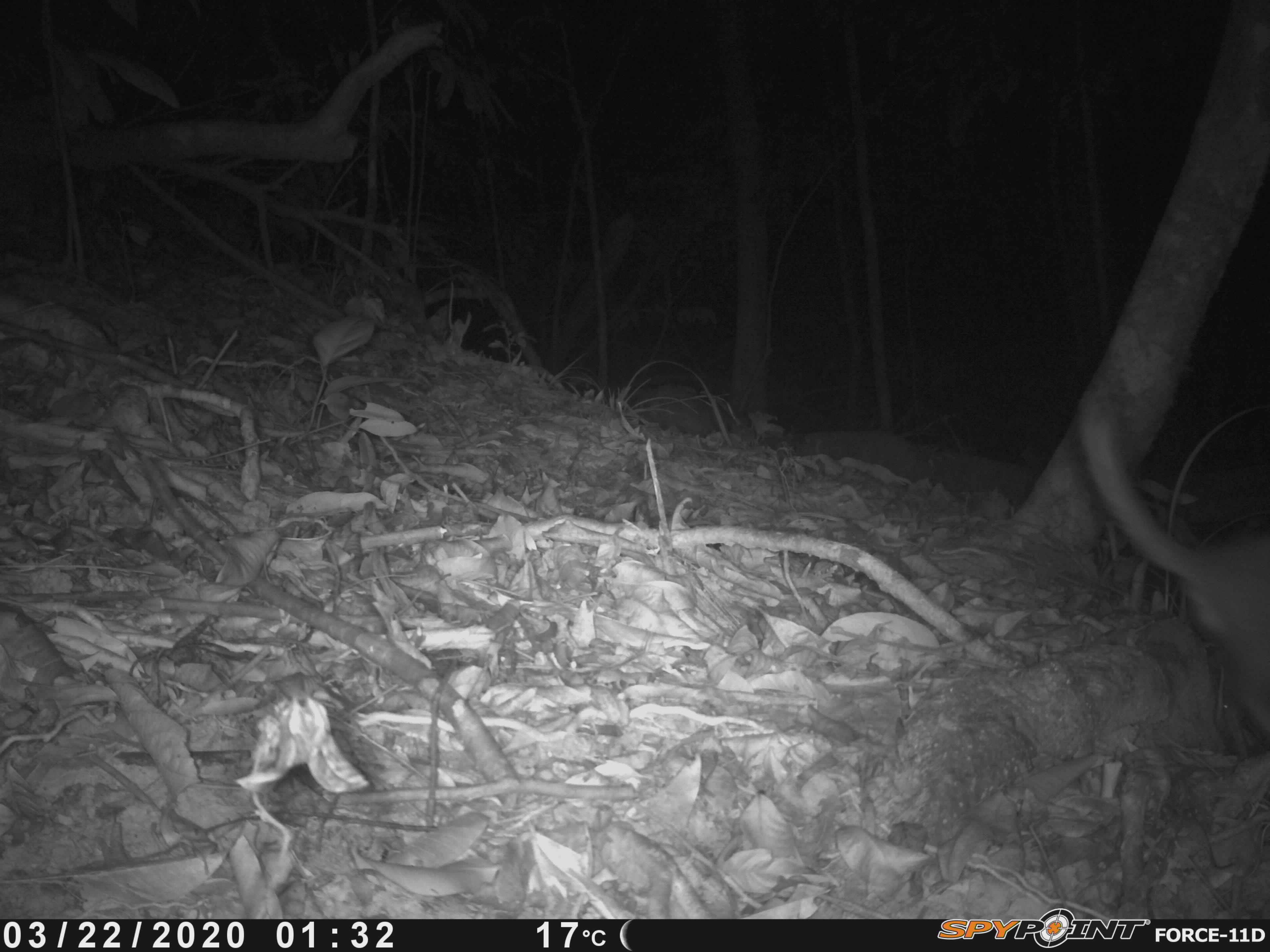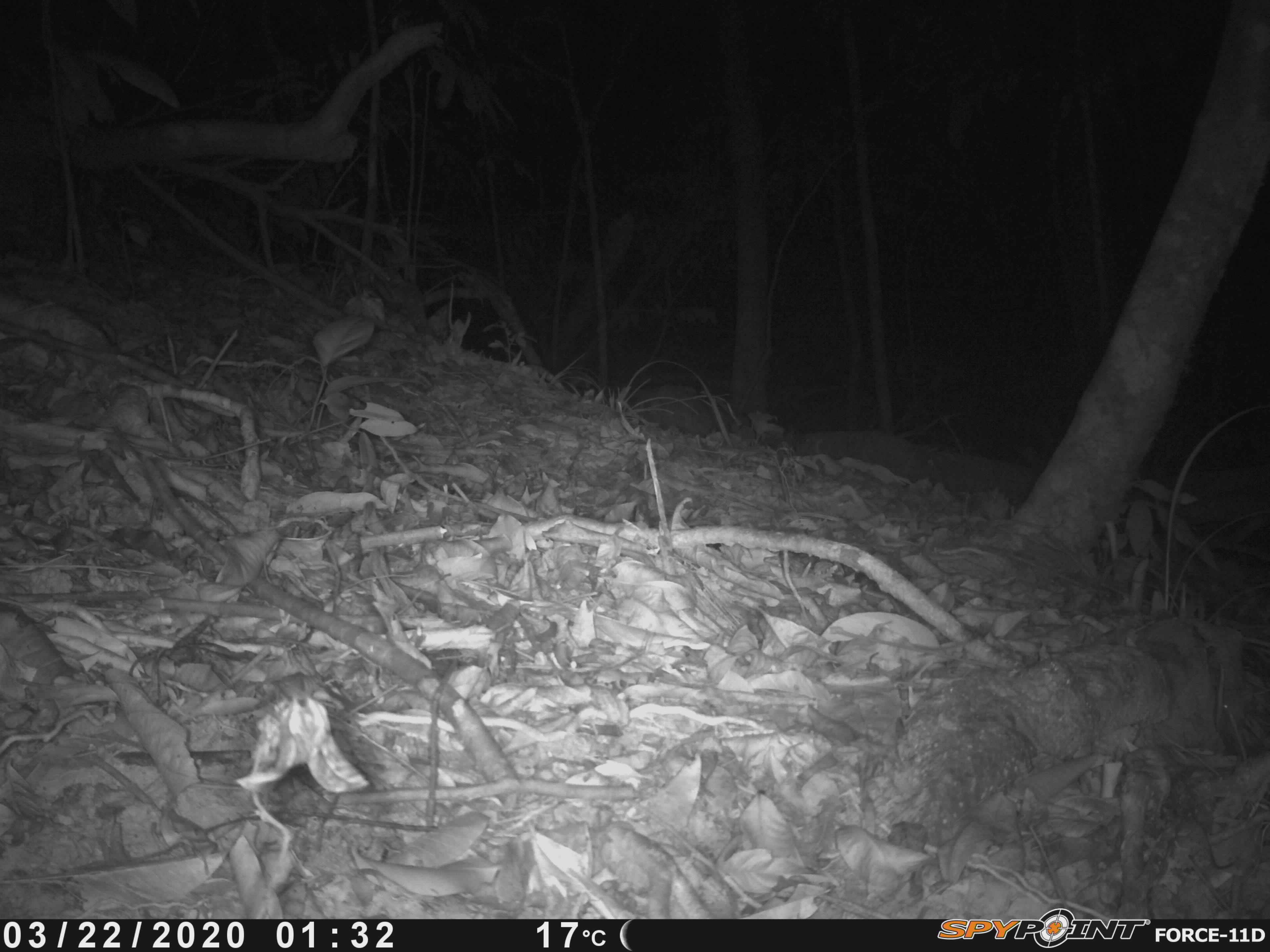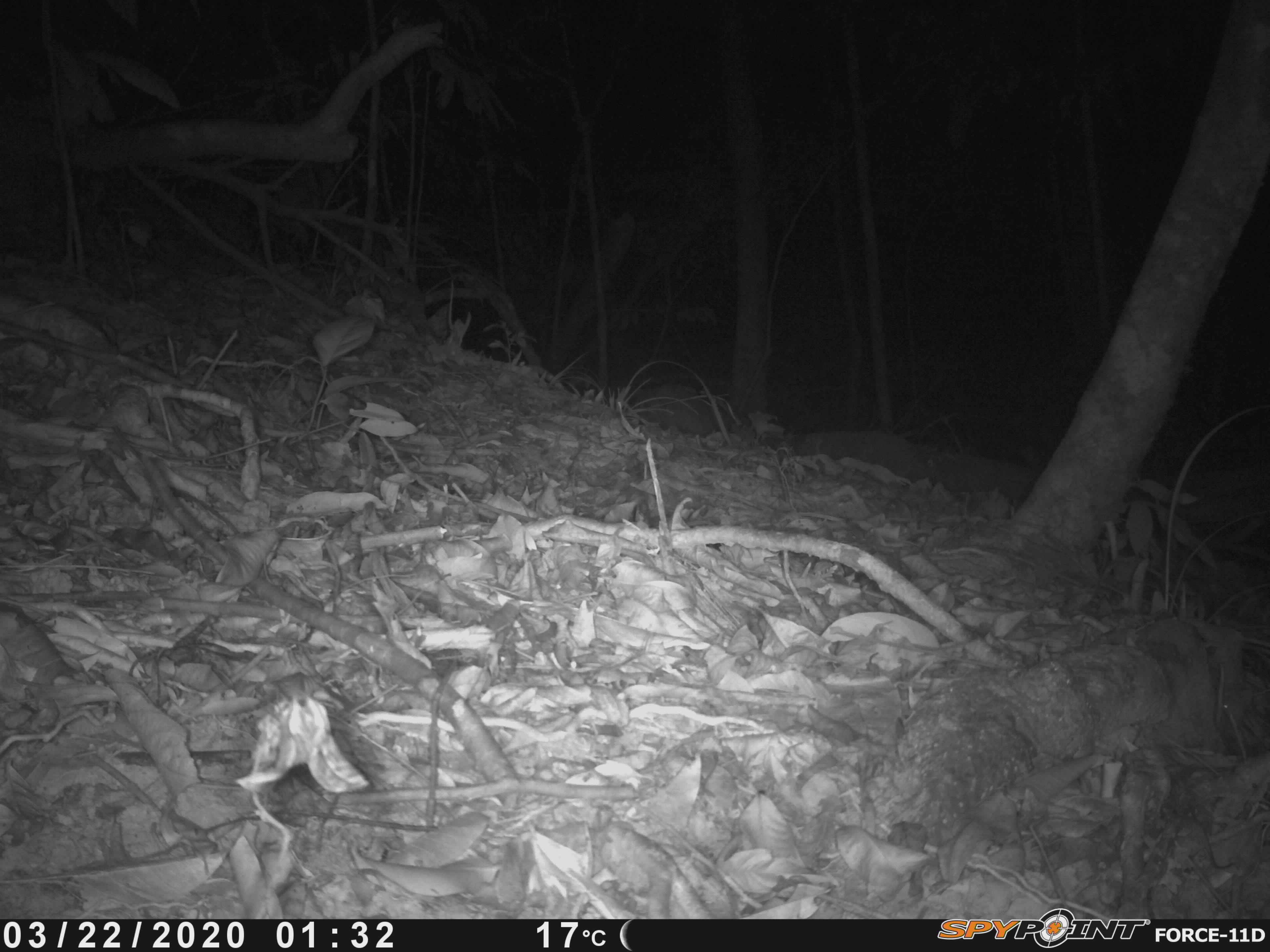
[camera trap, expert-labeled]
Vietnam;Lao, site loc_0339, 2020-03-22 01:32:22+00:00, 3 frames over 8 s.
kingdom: Animalia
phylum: Chordata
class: Mammalia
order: Carnivora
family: Mustelidae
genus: Melogale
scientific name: Melogale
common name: ferret badger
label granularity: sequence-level